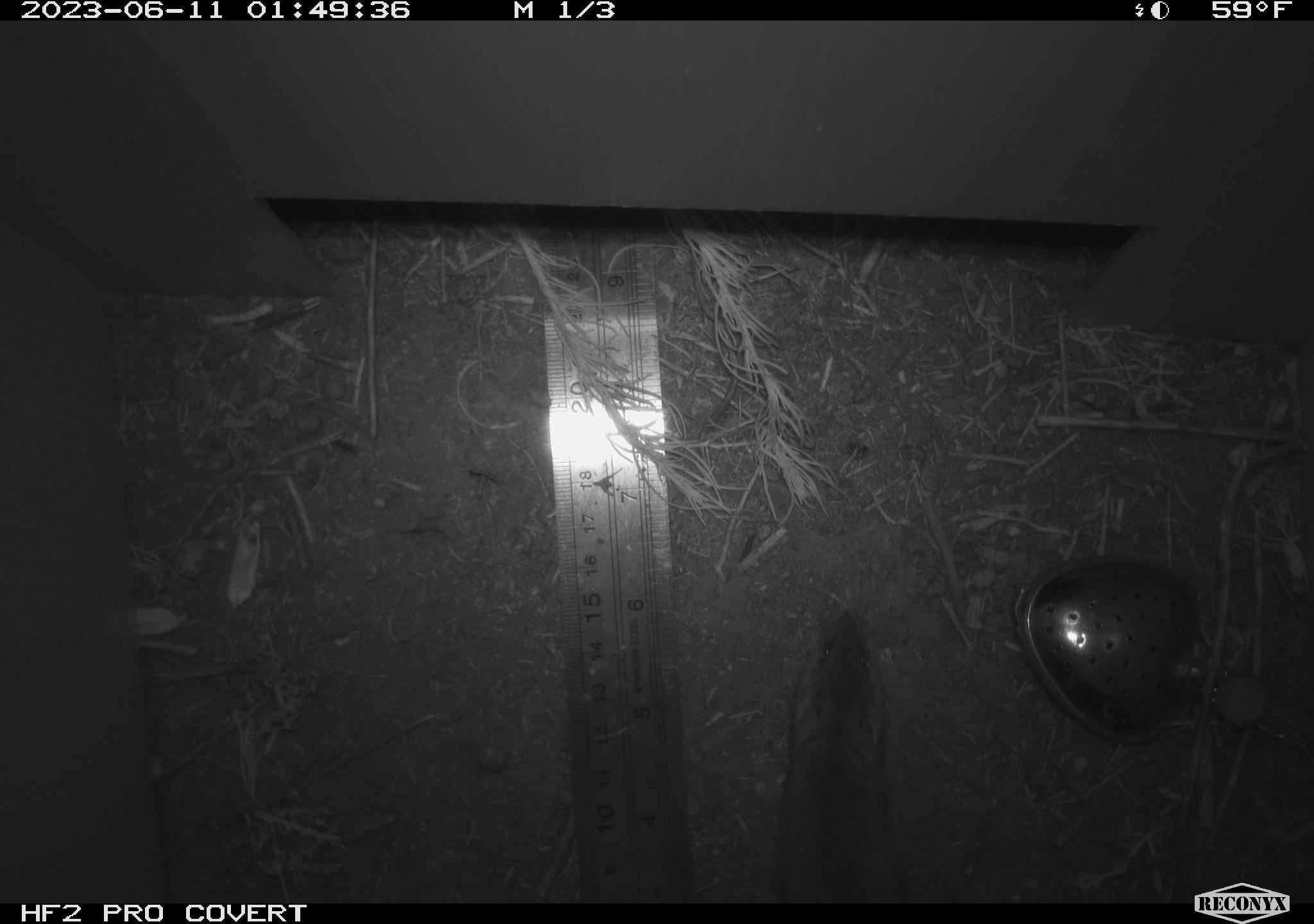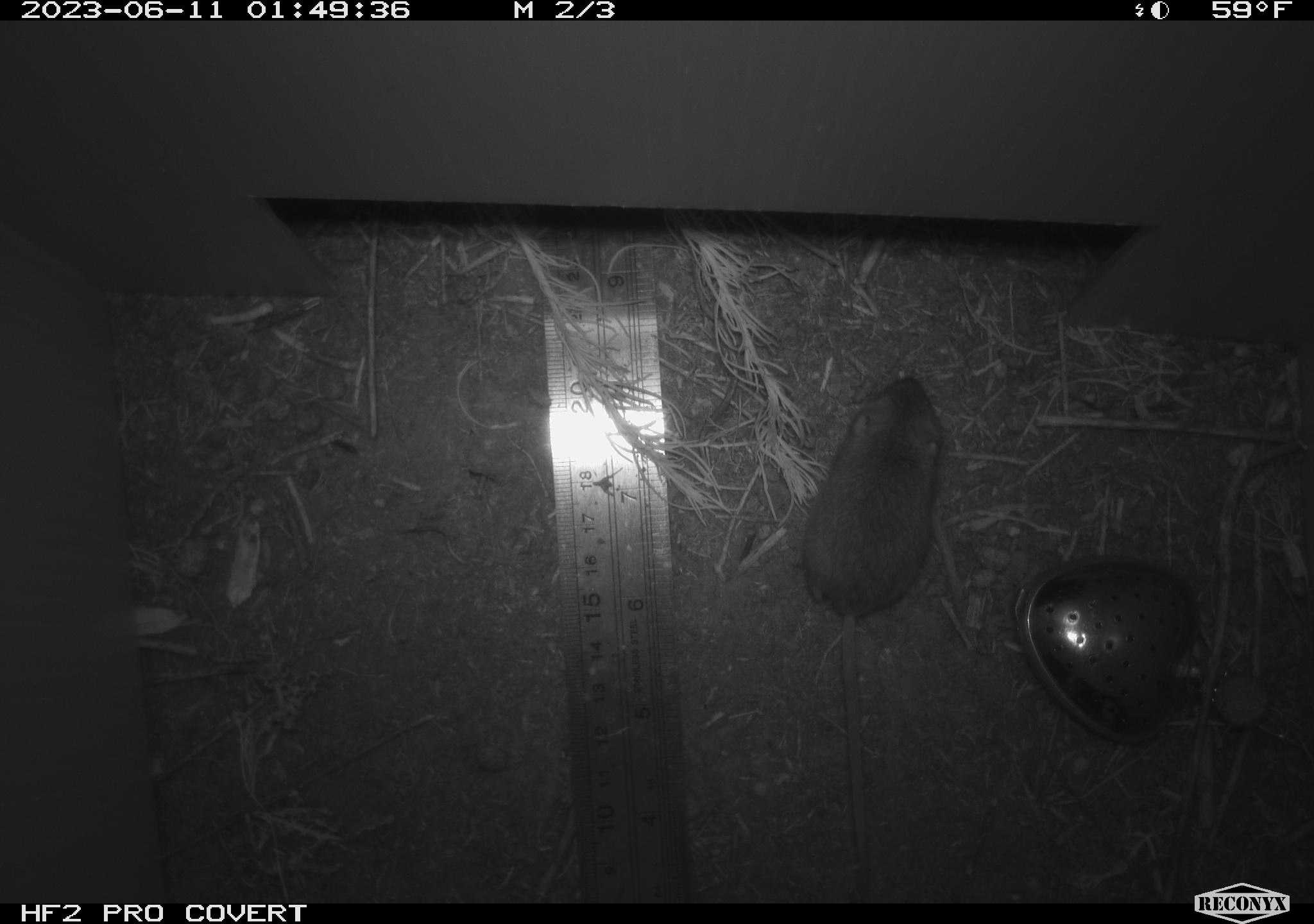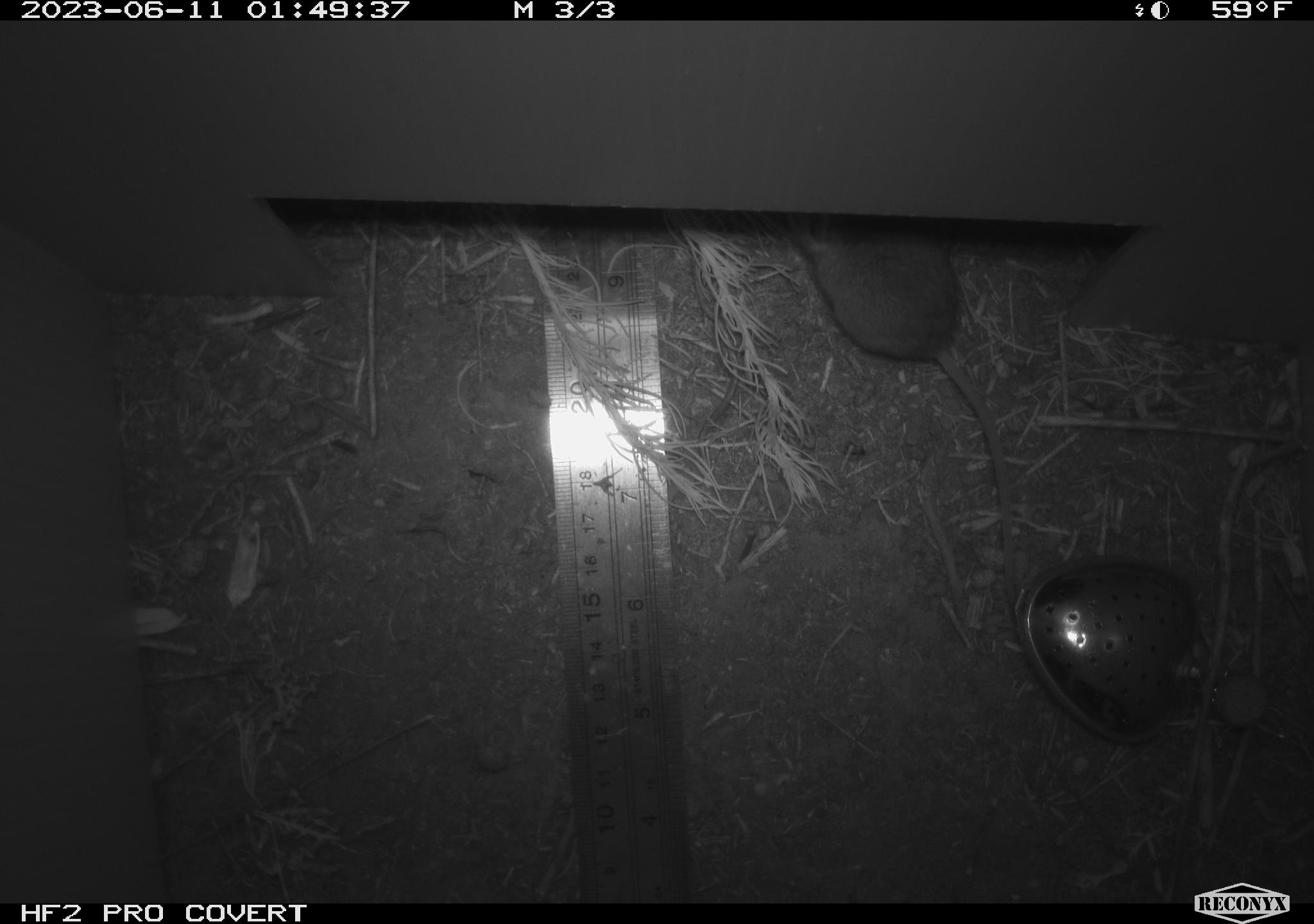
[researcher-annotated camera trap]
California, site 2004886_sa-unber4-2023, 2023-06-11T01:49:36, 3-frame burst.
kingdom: Animalia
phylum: Chordata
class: Mammalia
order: Rodentia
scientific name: Rodentia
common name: mouse species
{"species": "mouse species (Rodentia)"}